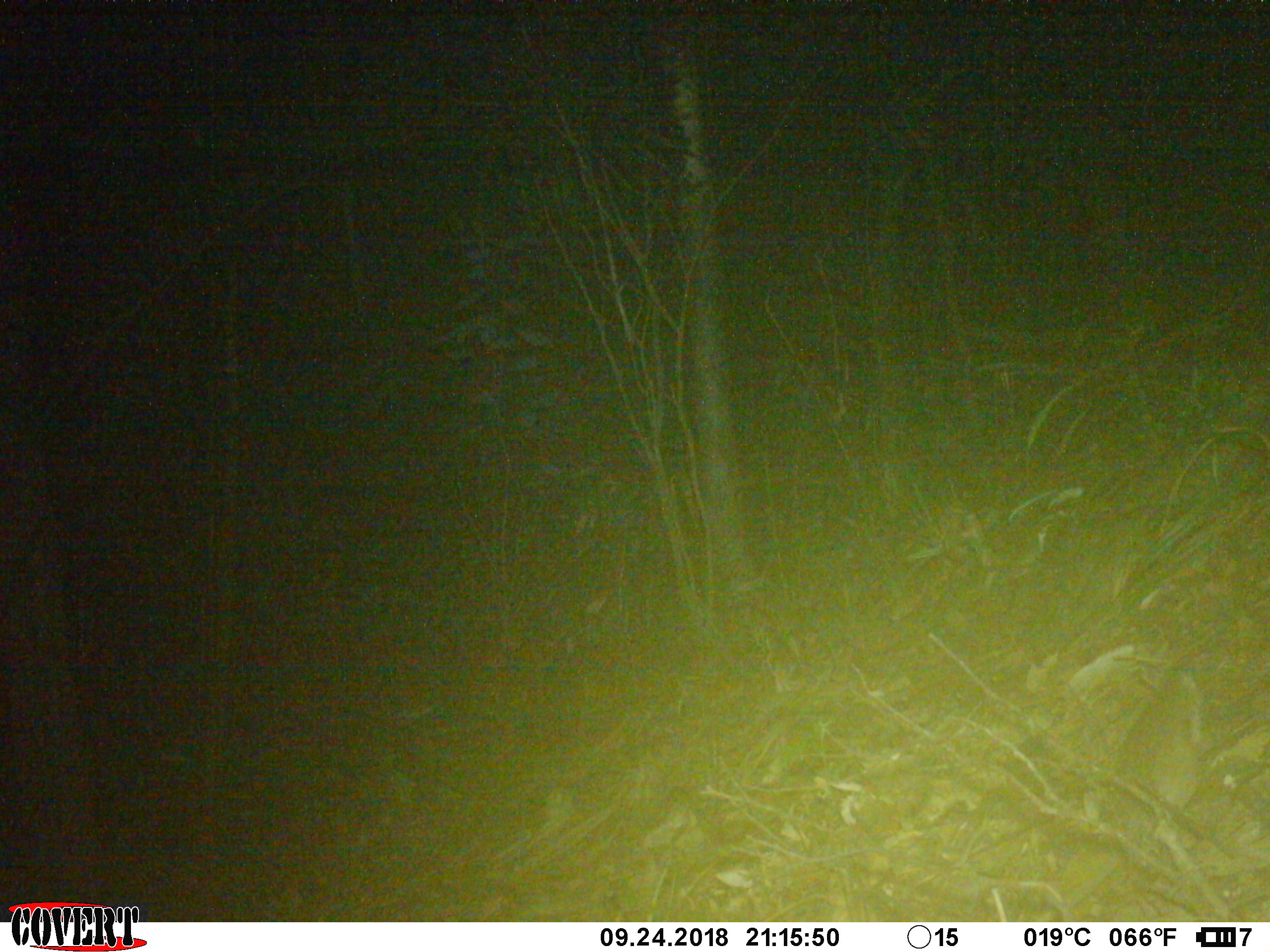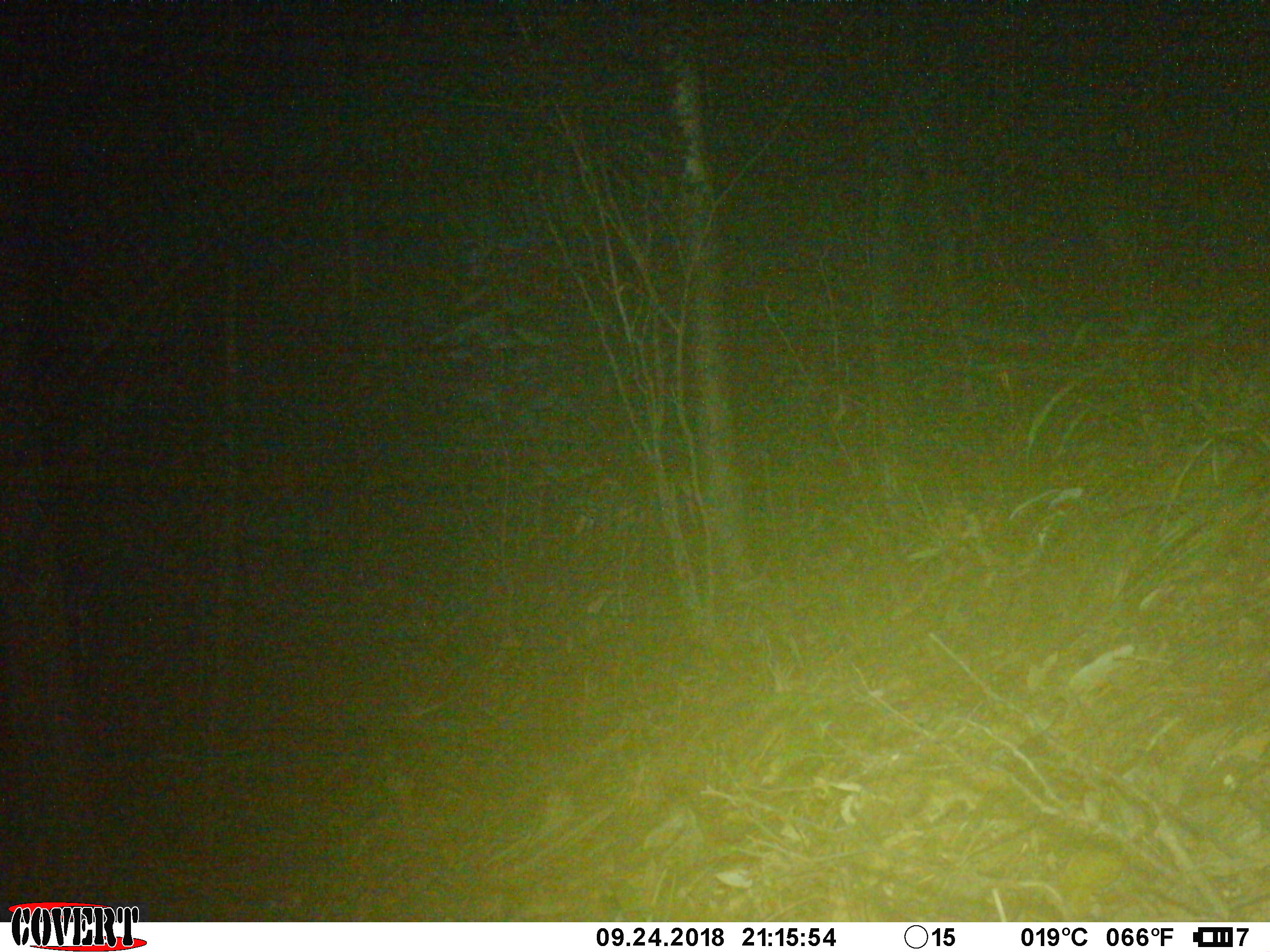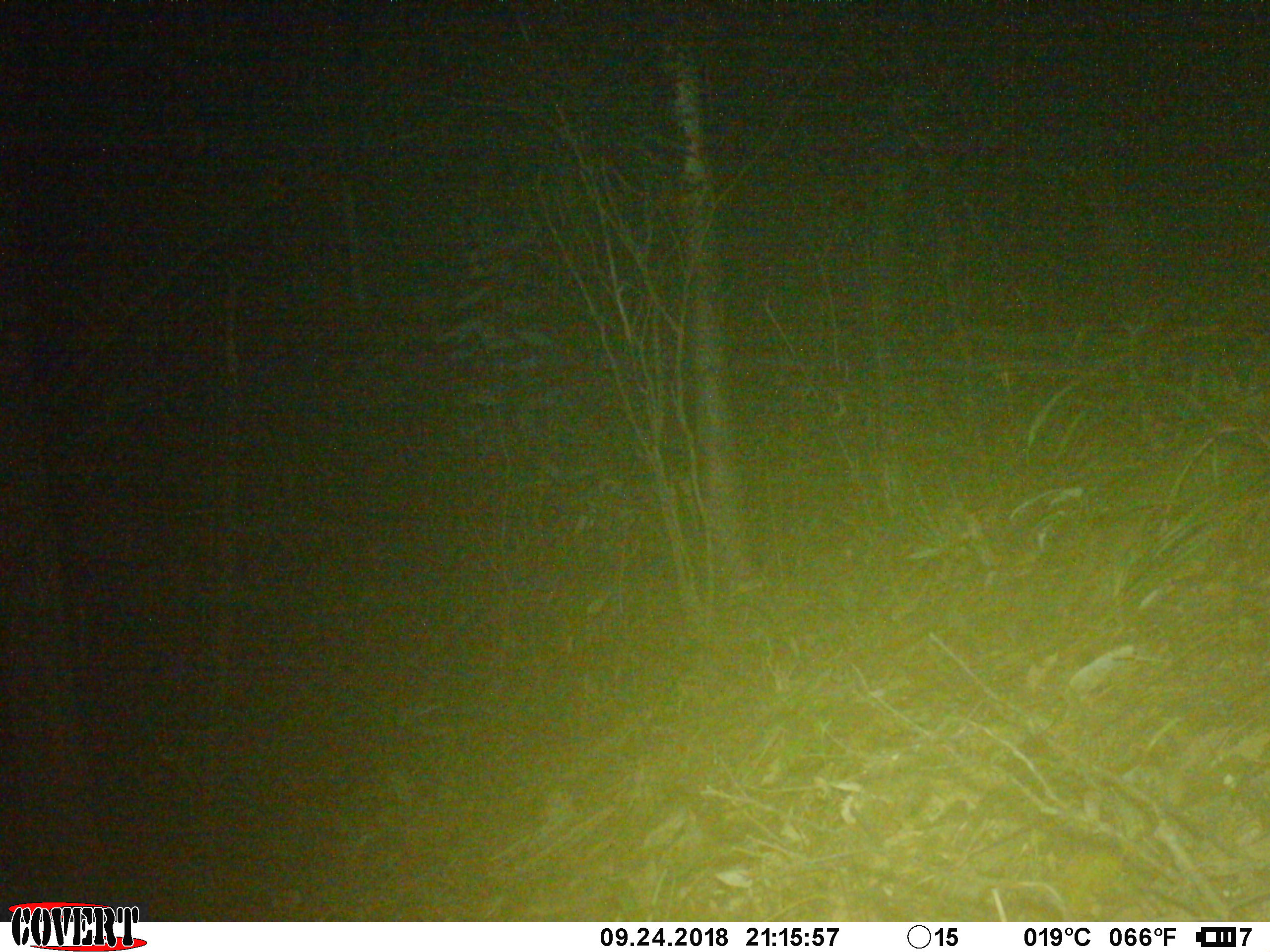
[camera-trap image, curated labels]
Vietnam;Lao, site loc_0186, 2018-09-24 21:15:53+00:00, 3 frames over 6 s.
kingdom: Animalia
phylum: Chordata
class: Mammalia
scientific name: Mammalia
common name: mammal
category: unidentified small mammal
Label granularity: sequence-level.